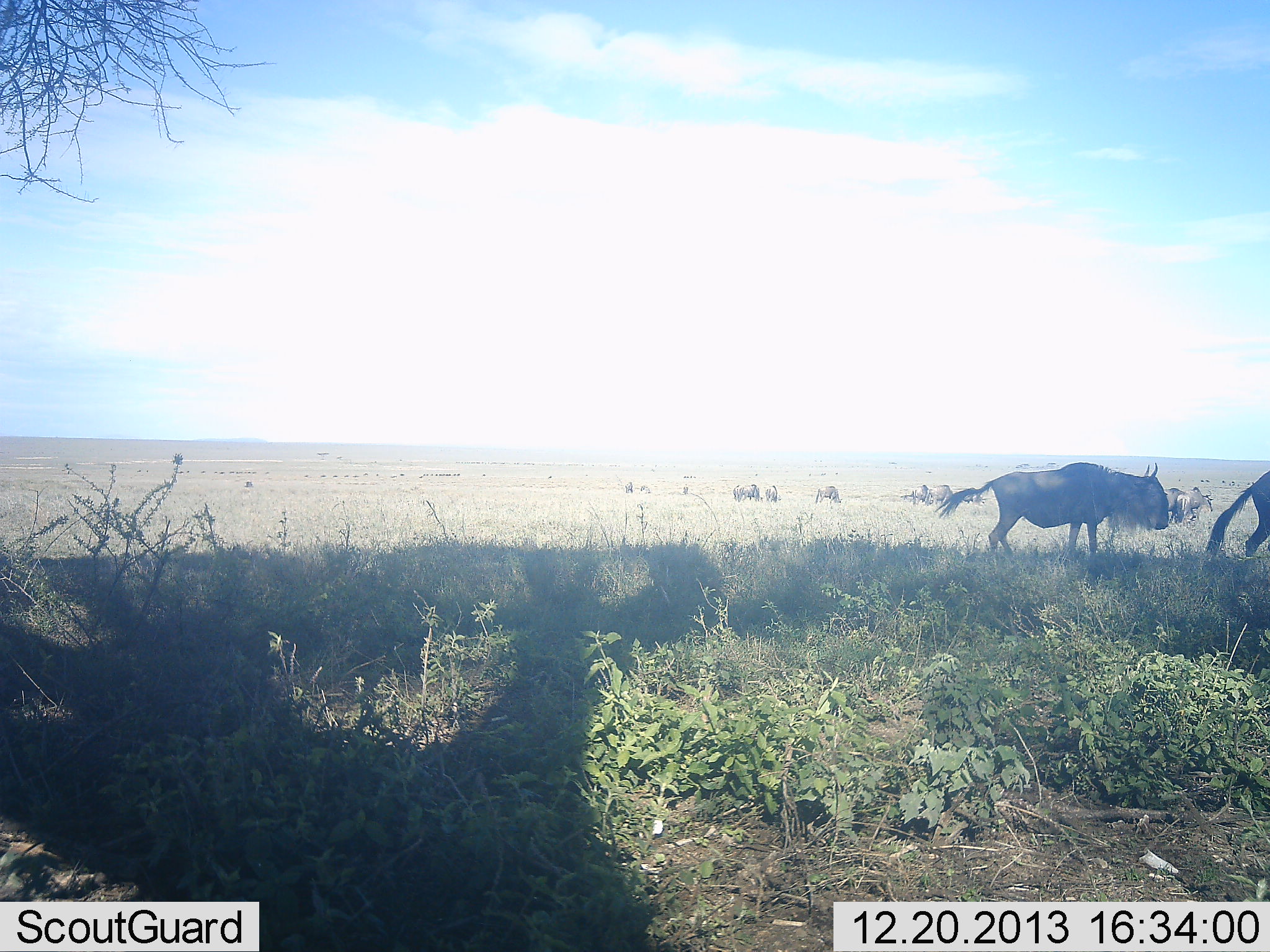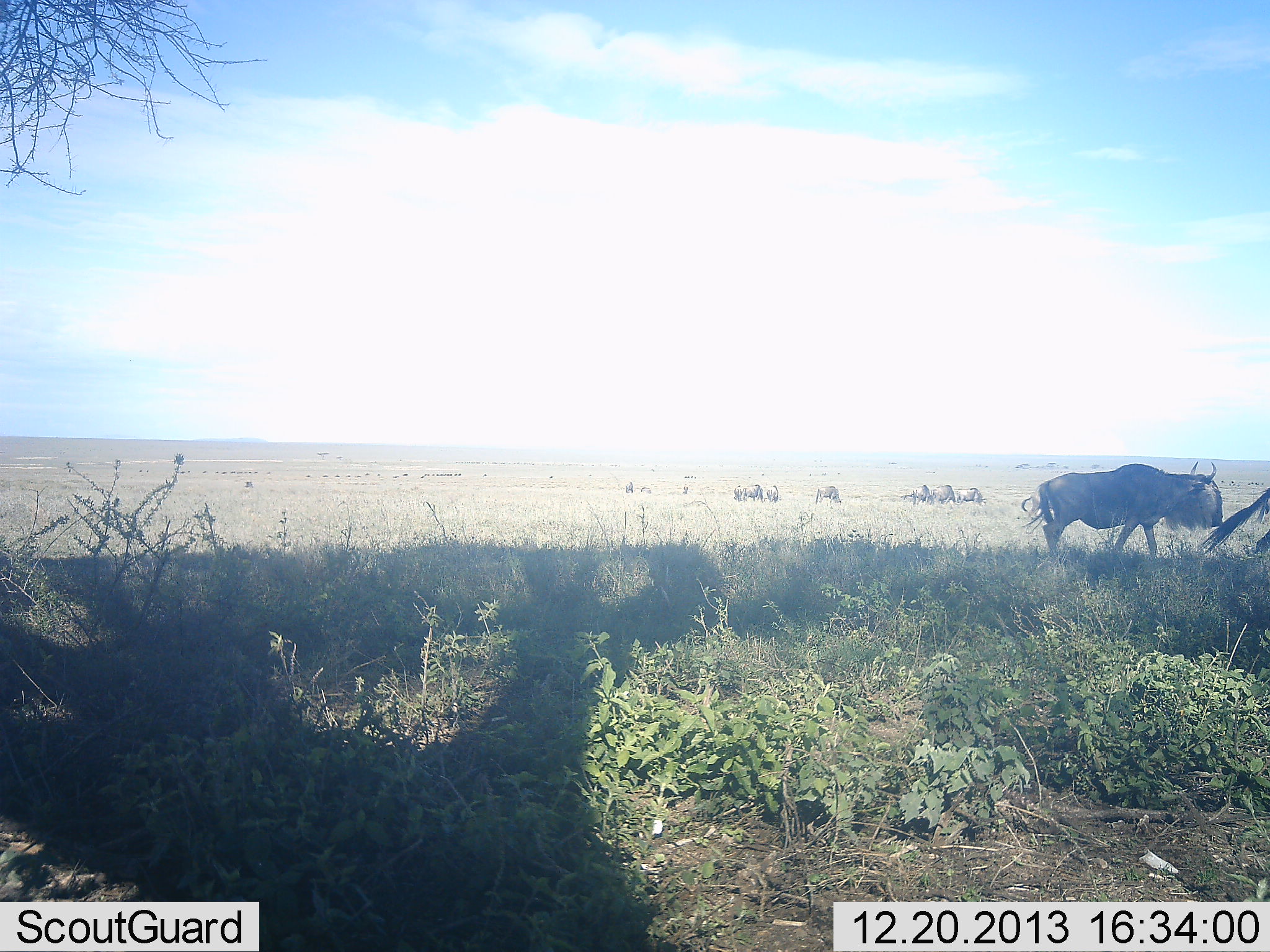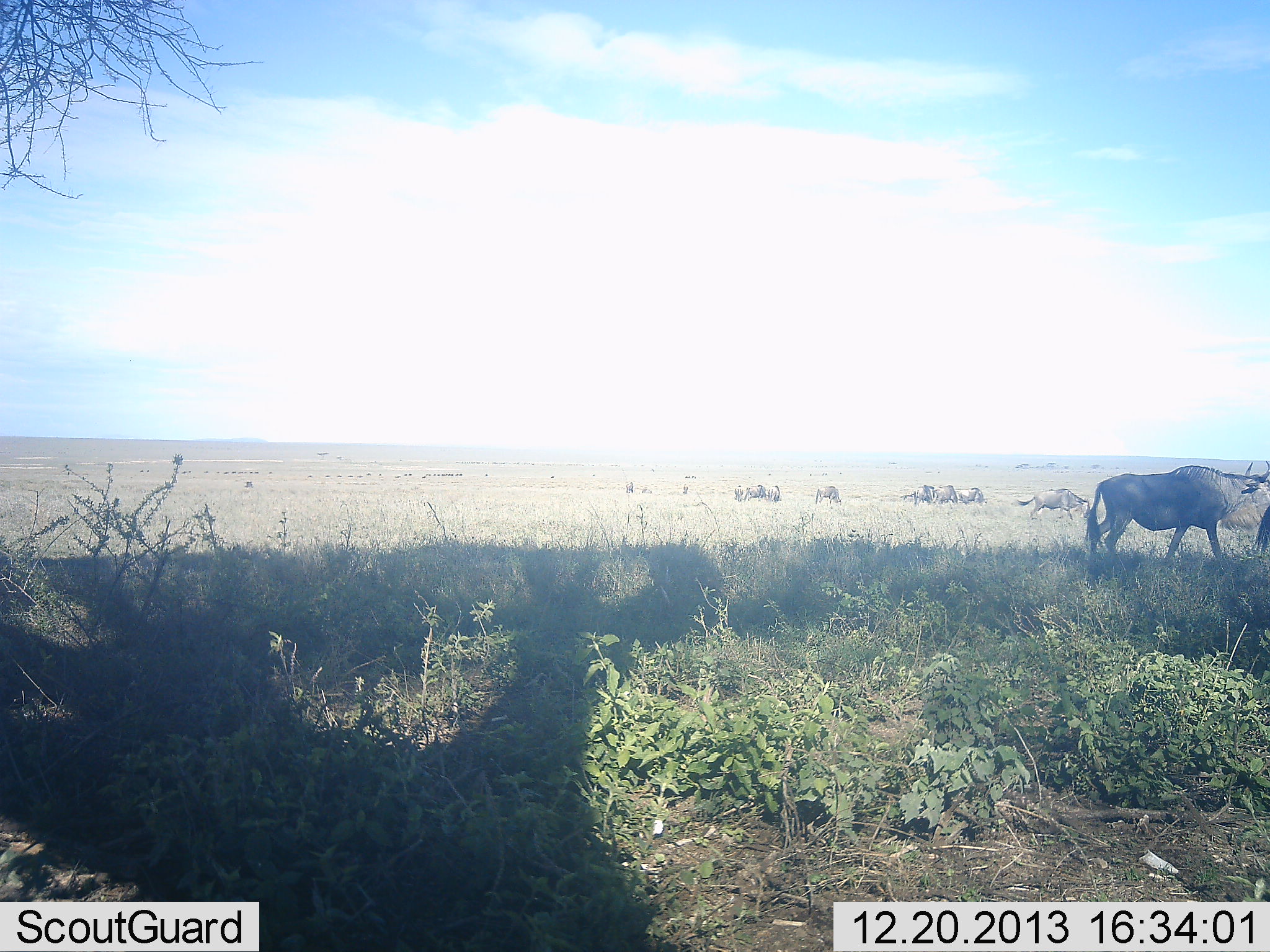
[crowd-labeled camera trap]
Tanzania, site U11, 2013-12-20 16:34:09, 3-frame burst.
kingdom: Animalia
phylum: Chordata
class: Mammalia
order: Artiodactyla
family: Bovidae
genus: Connochaetes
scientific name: Connochaetes taurinus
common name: blue wildebeest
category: wildebeest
Wildebeest (blue wildebeest) (Connochaetes taurinus), count 11-50. Behavior (volunteer vote fractions): standing 39%, resting 11%, moving 84%, interacting 5%. Young present (vote fraction): 2%. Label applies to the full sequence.